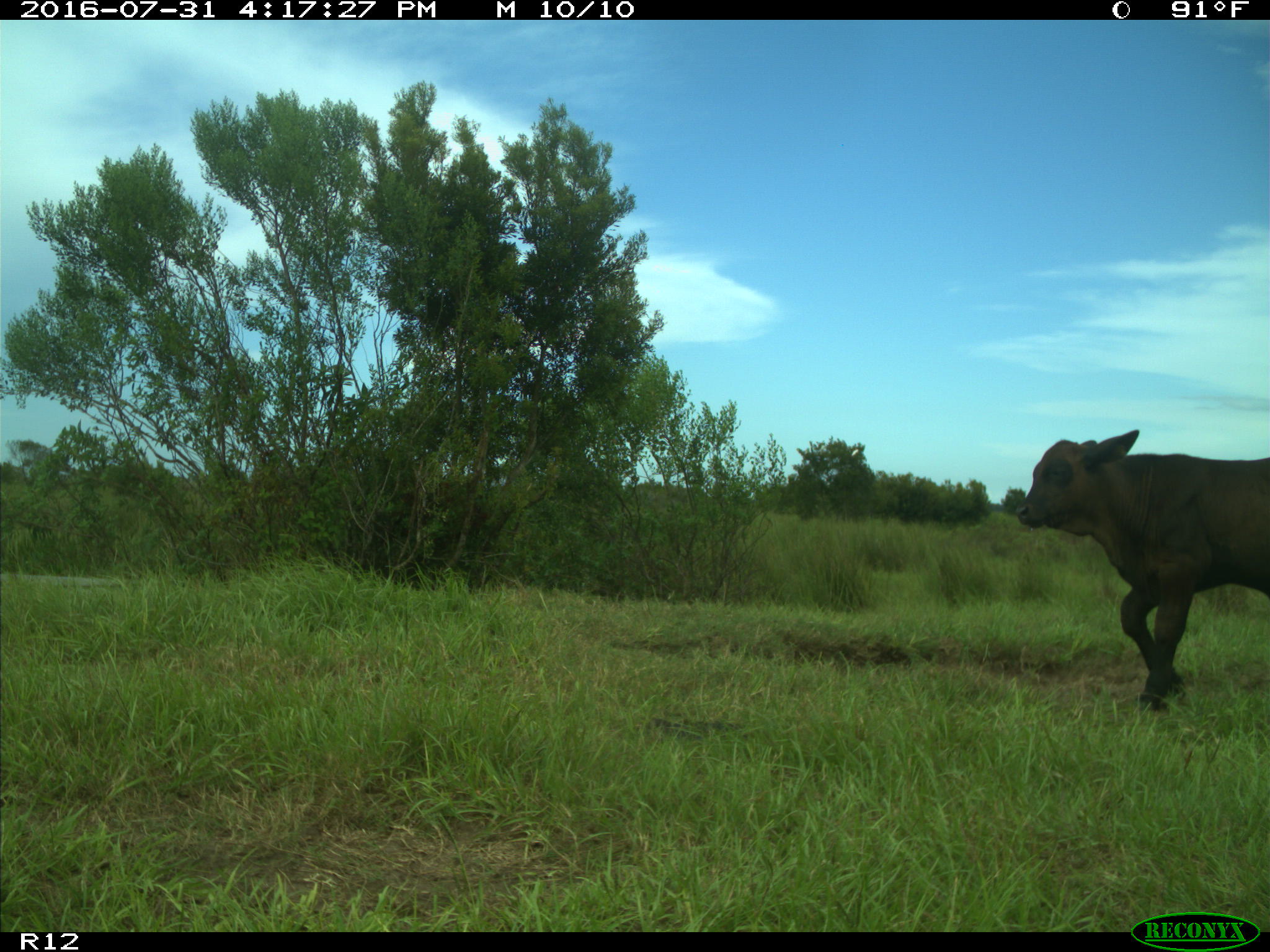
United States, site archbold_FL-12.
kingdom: Animalia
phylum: Chordata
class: Mammalia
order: Artiodactyla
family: Bovidae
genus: Bos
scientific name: Bos taurus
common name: domestic cow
Bos taurus (domestic cow).